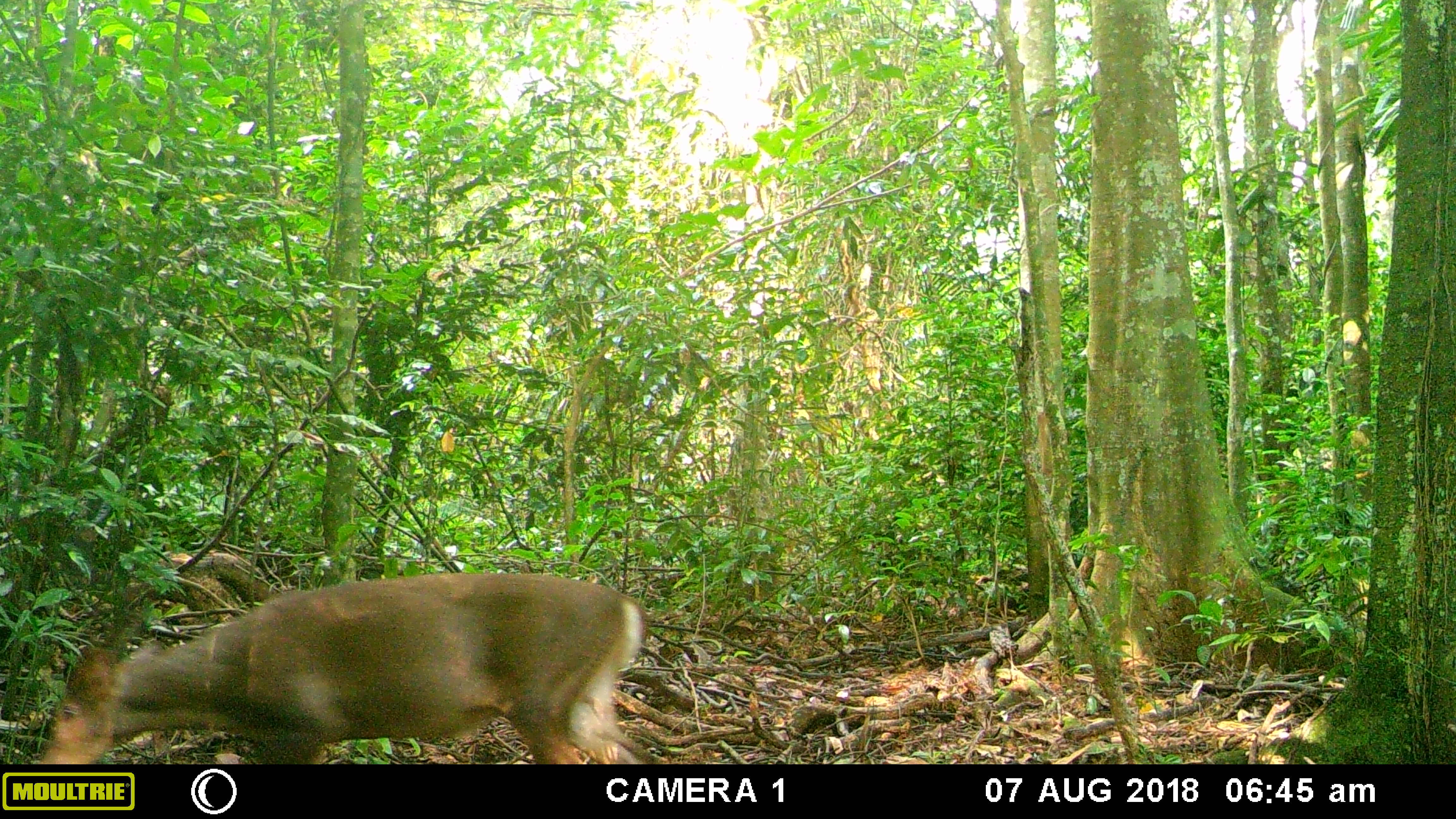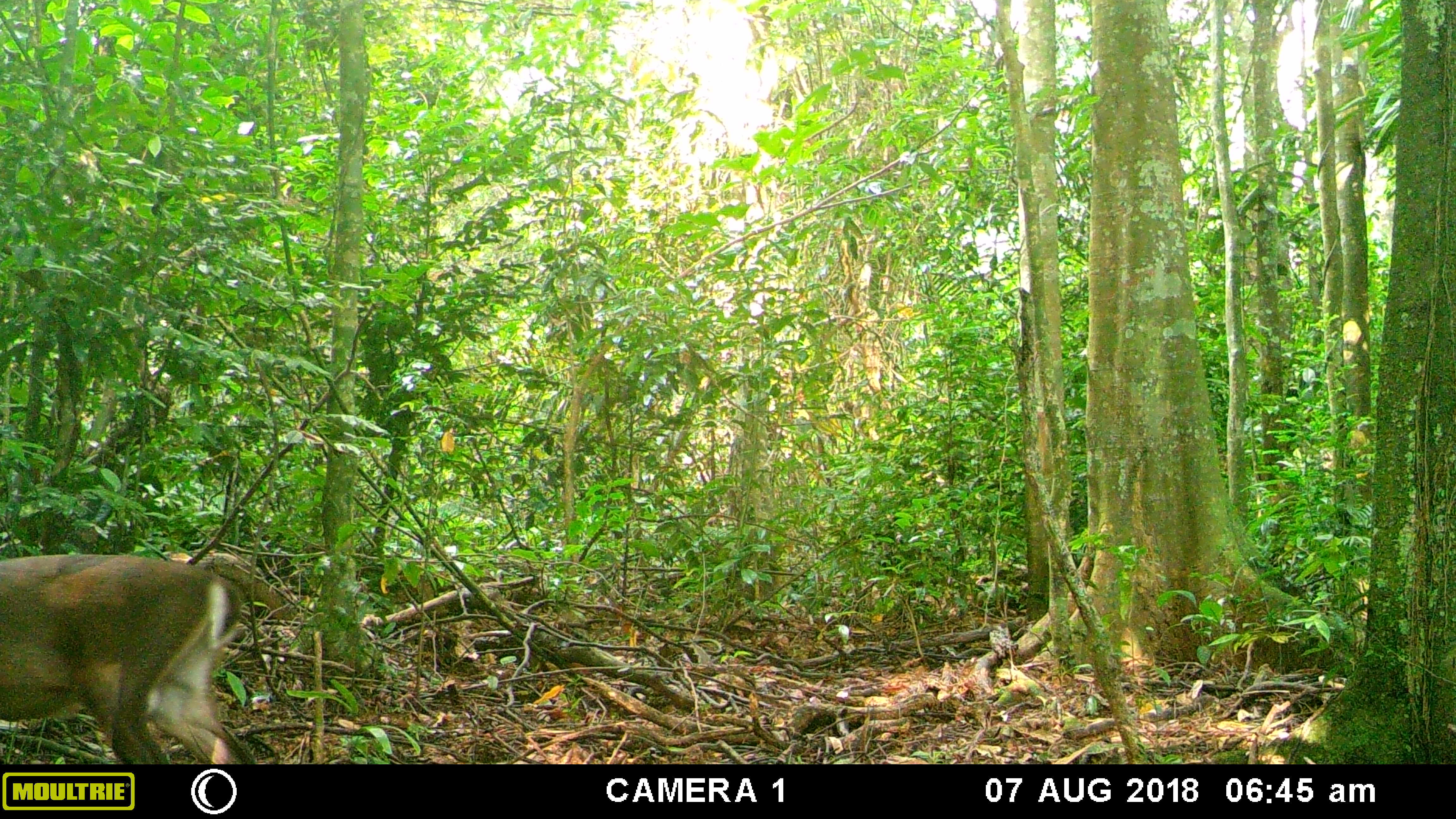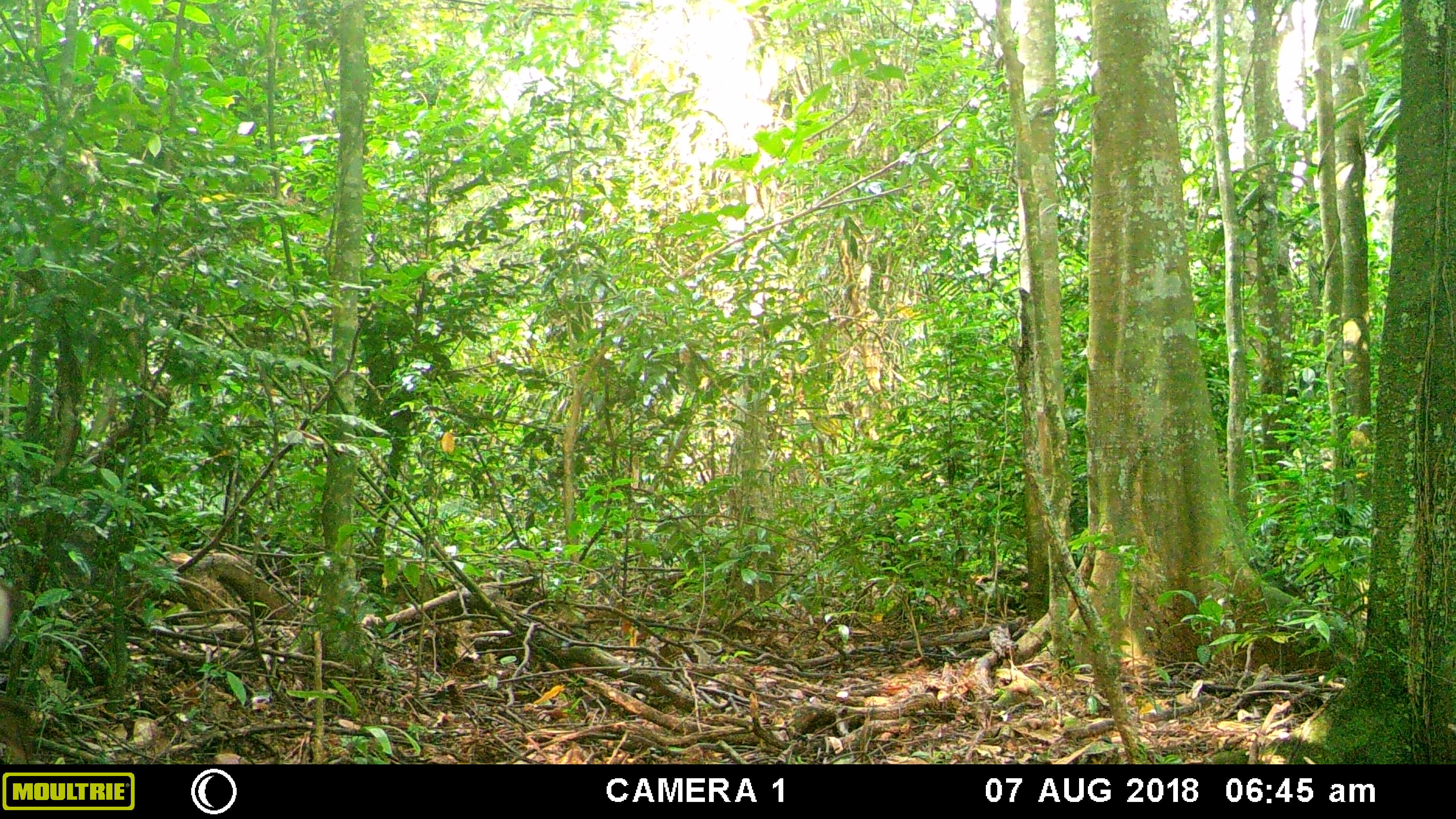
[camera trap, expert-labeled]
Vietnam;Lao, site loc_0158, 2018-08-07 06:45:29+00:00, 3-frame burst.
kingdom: Animalia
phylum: Chordata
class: Mammalia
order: Artiodactyla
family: Cervidae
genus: Muntiacus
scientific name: Muntiacus vuquangensis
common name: large-antlered muntjac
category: large antlered muntjac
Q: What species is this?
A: Large antlered muntjac (large-antlered muntjac) (Muntiacus vuquangensis).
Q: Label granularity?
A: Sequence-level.